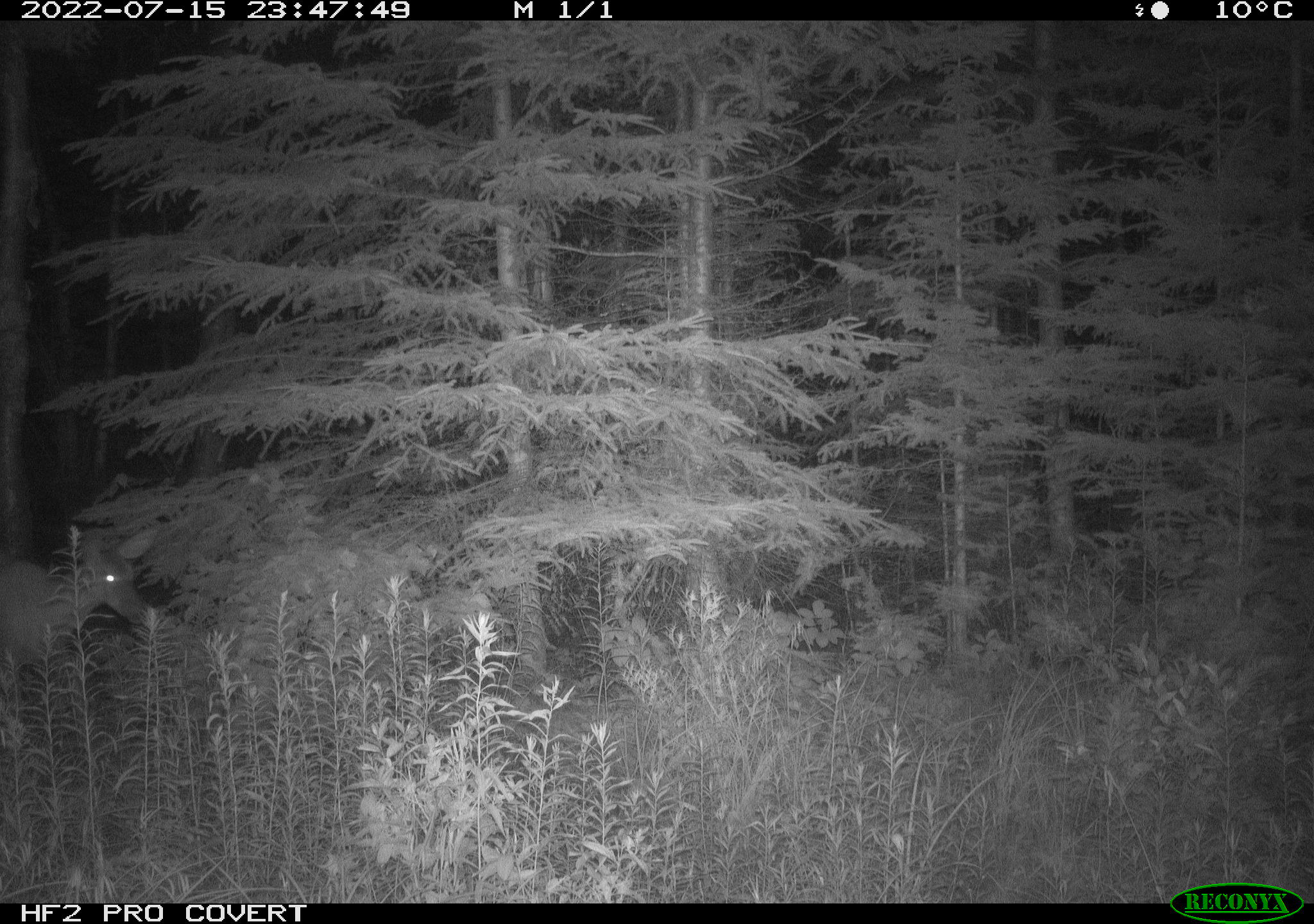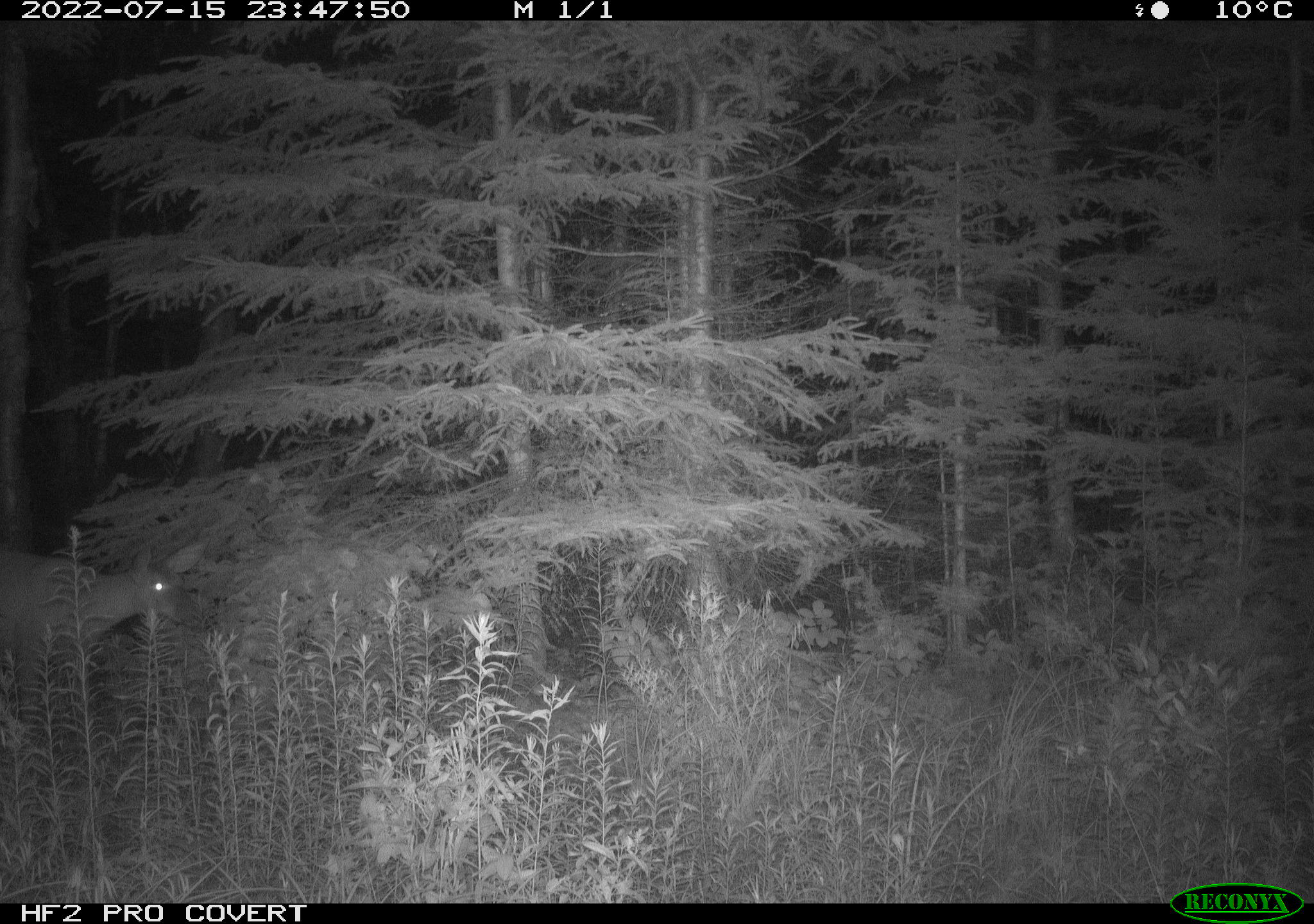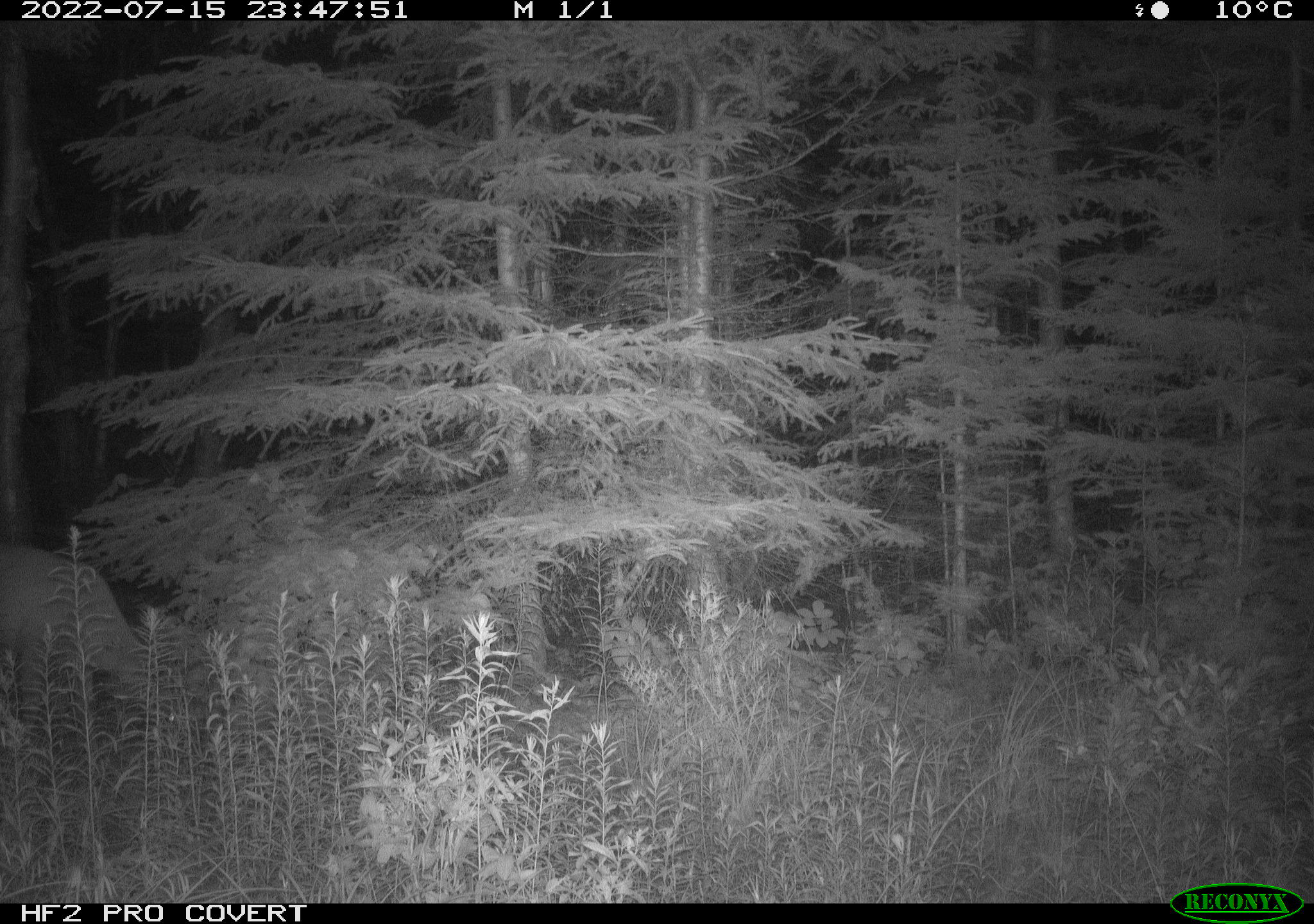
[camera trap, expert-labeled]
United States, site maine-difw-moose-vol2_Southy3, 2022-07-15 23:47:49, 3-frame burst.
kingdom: Animalia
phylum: Chordata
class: Mammalia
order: Artiodactyla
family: Cervidae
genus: Odocoileus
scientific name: Odocoileus virginianus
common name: white-tailed deer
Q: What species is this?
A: White-tailed deer (Odocoileus virginianus).